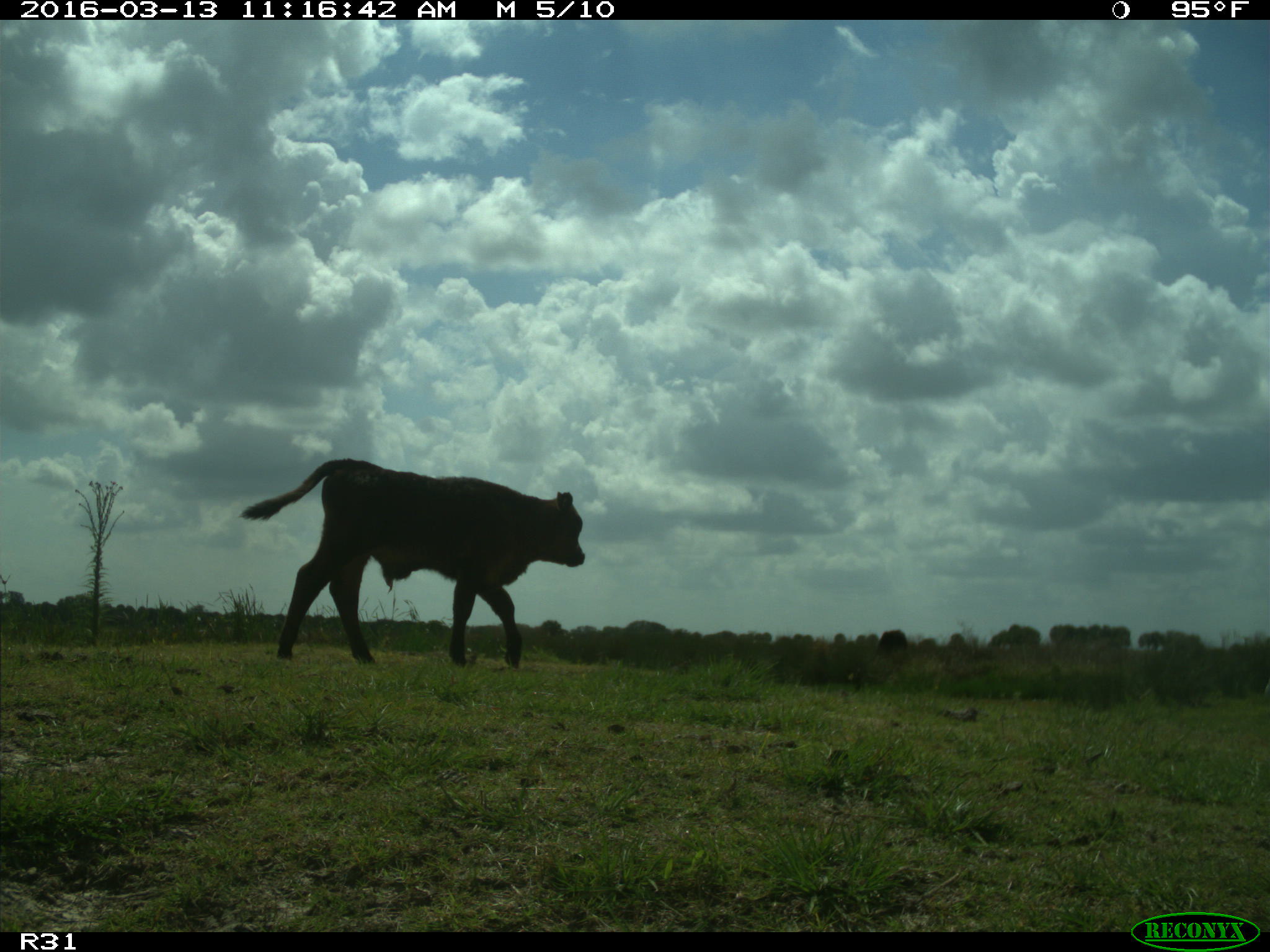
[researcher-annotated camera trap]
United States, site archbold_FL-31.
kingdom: Animalia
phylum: Chordata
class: Mammalia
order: Artiodactyla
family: Bovidae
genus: Bos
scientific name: Bos taurus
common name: domestic cow